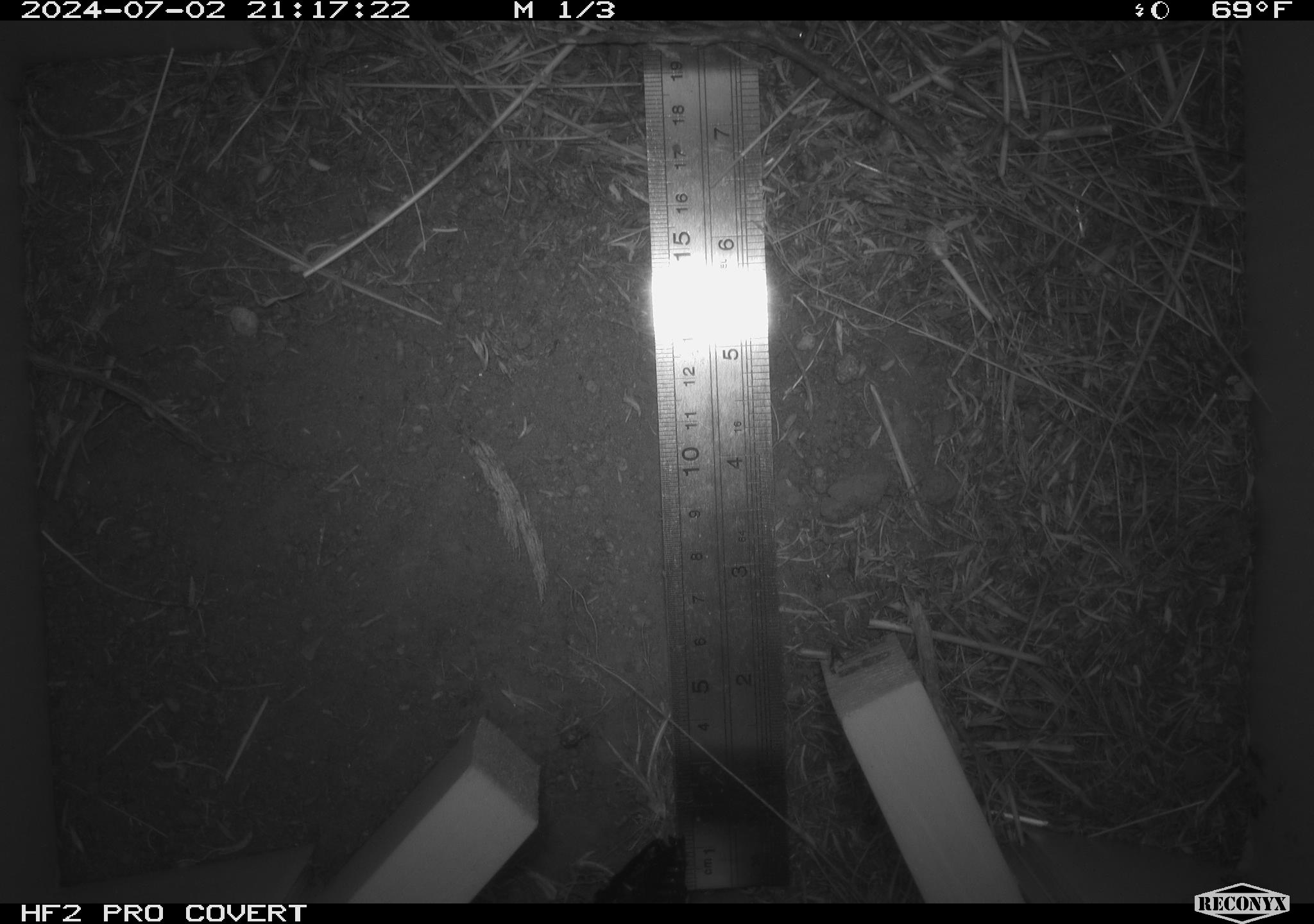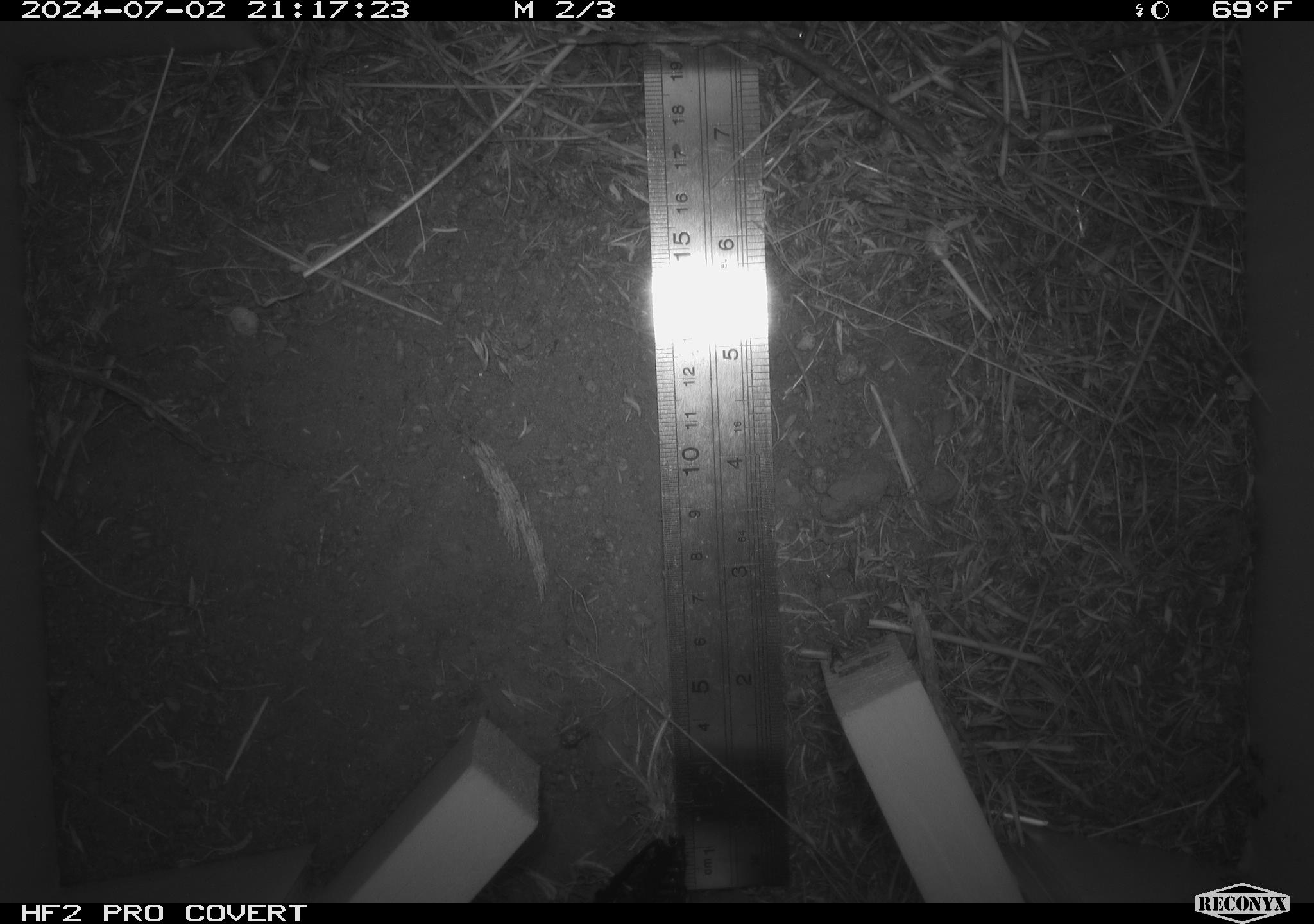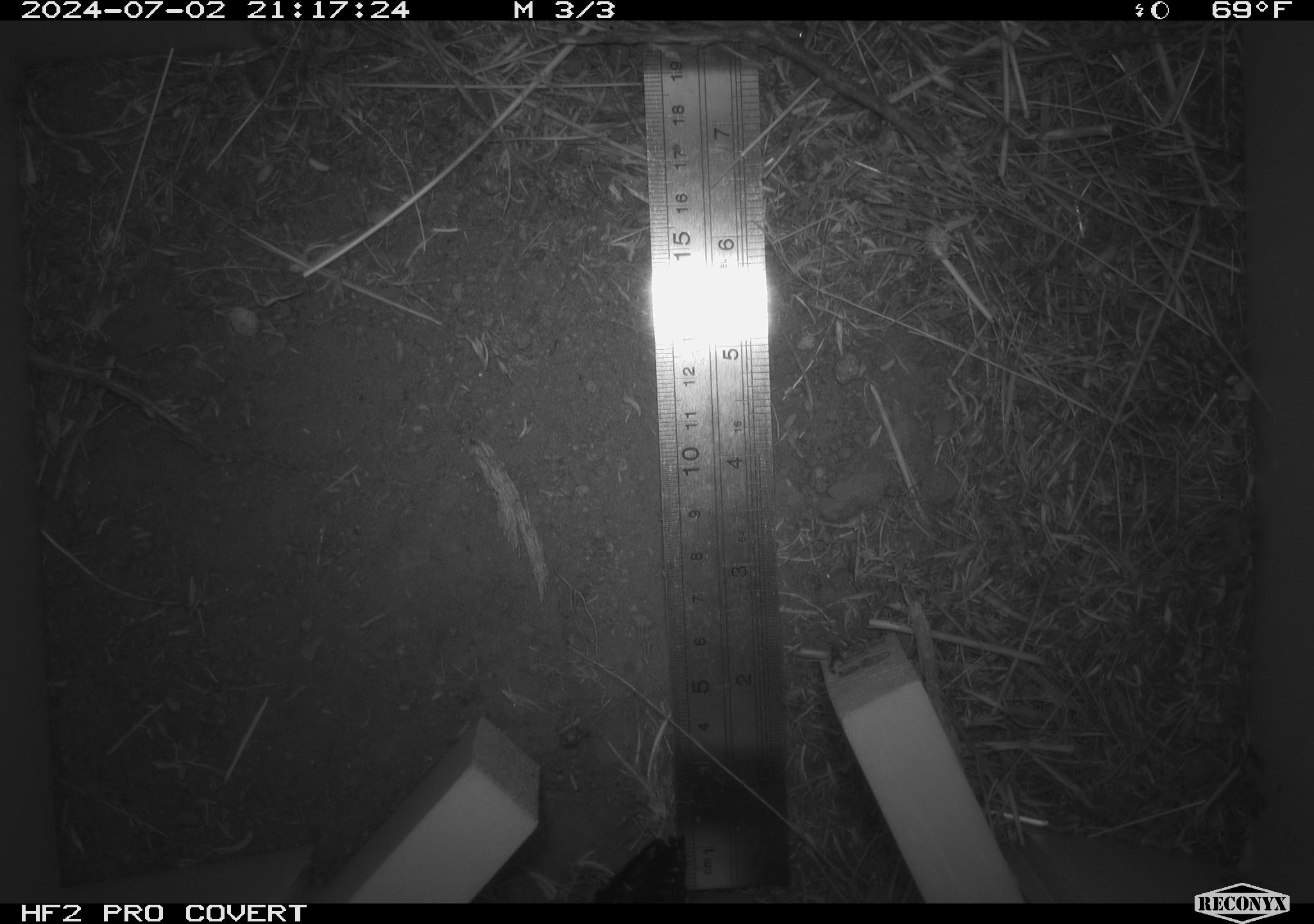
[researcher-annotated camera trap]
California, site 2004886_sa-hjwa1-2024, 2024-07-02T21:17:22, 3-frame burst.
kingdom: Animalia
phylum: Chordata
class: Mammalia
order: Rodentia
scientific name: Rodentia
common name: rodent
Rodent (Rodentia).